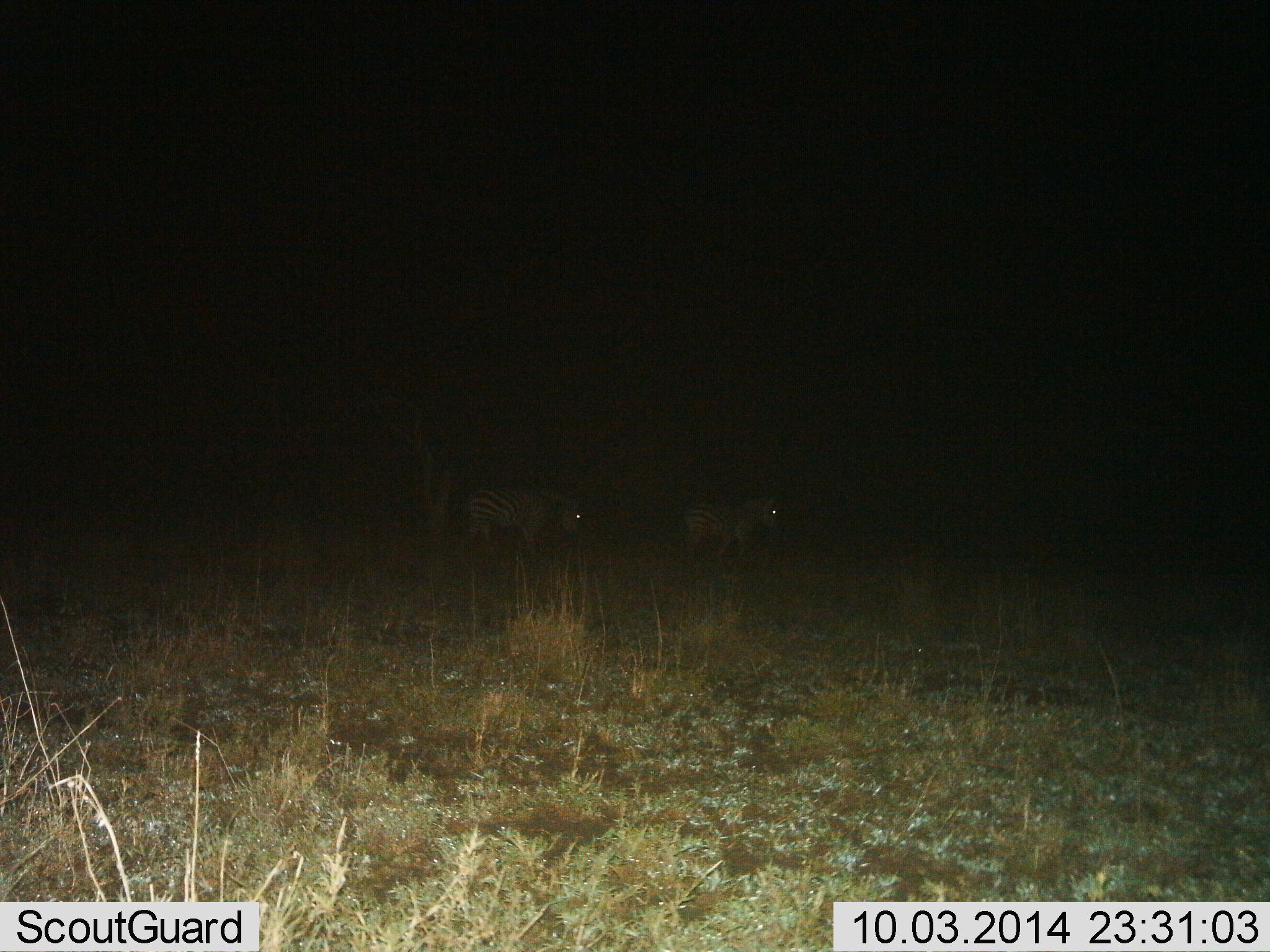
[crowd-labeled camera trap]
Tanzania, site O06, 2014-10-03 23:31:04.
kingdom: Animalia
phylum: Chordata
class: Mammalia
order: Perissodactyla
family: Equidae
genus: Equus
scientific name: Equus quagga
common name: plains zebra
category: zebra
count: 2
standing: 70%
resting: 0%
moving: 30%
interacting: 0%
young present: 0%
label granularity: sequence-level